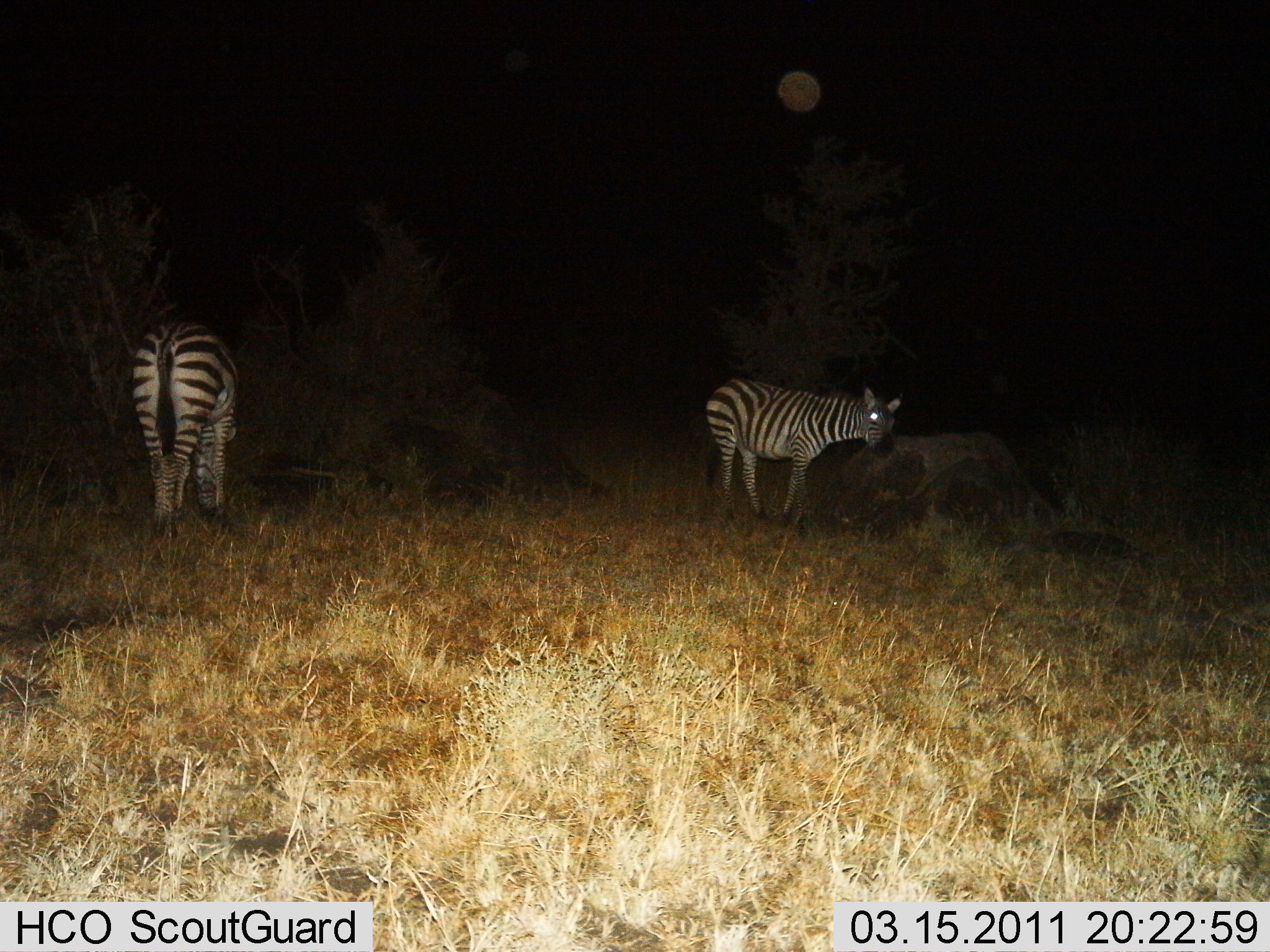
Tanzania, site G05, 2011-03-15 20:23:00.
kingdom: Animalia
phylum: Chordata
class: Mammalia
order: Perissodactyla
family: Equidae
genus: Equus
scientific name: Equus quagga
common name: plains zebra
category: zebra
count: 2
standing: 83%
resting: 0%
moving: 0%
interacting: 8%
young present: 0%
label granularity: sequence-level